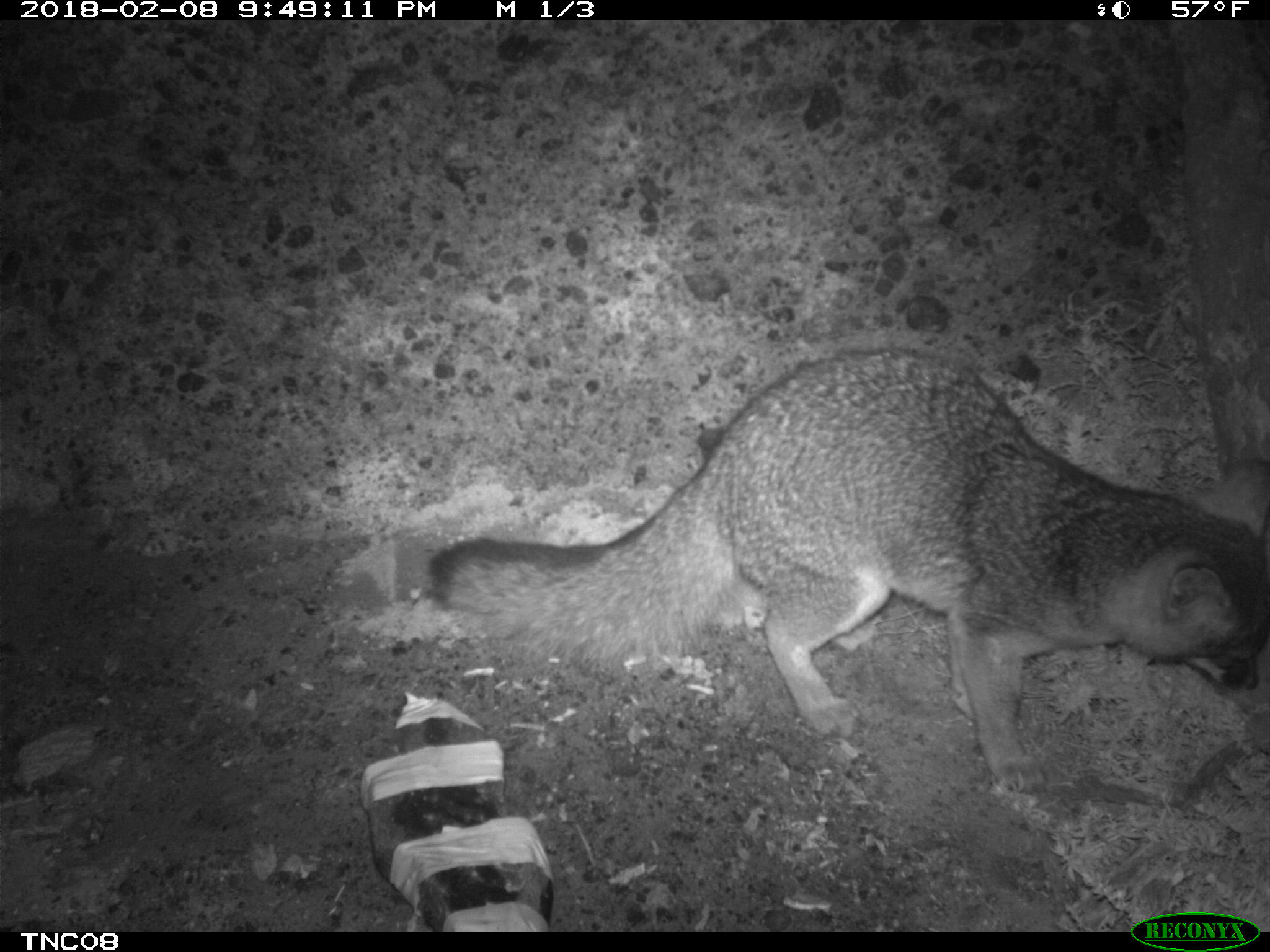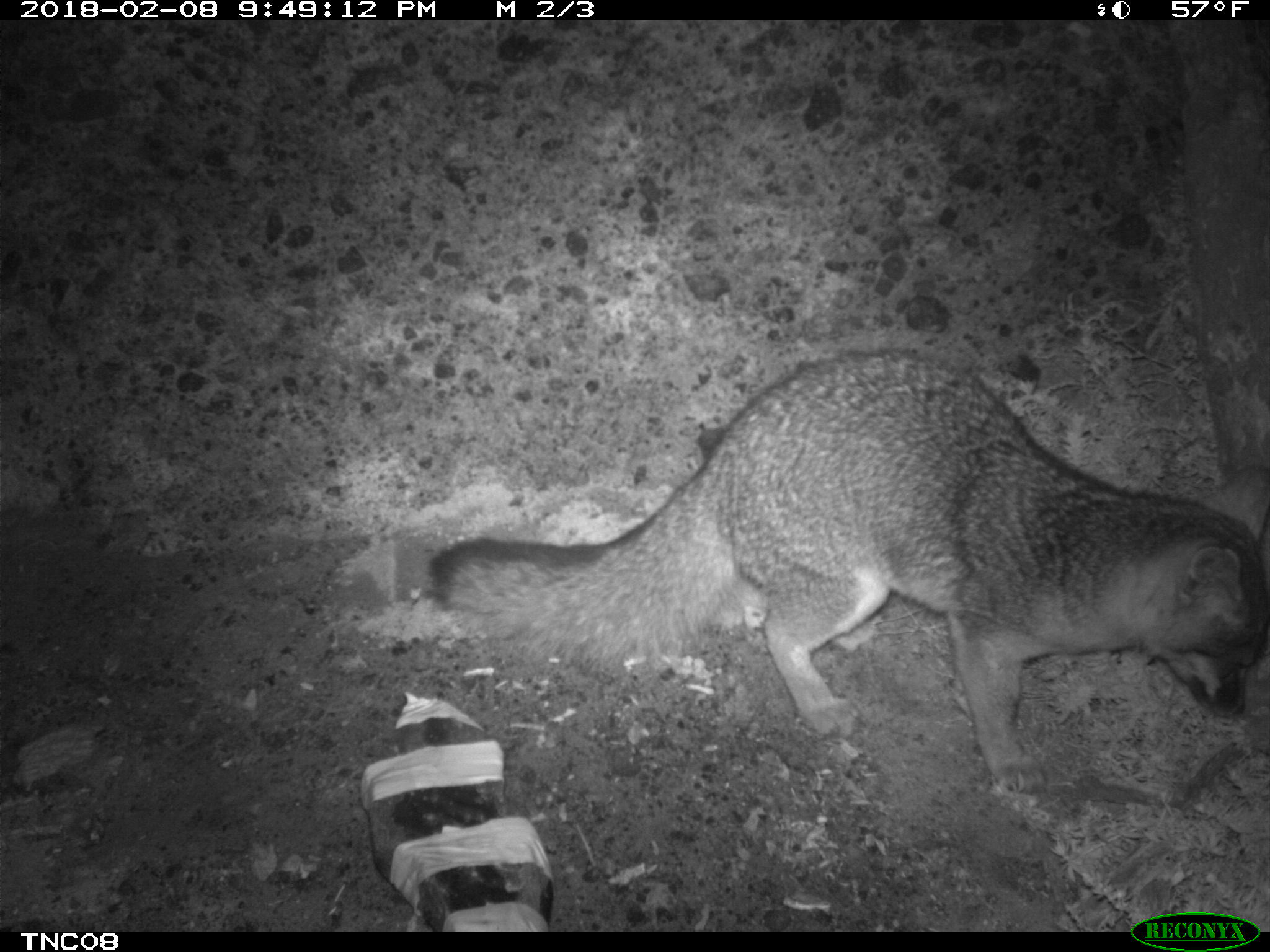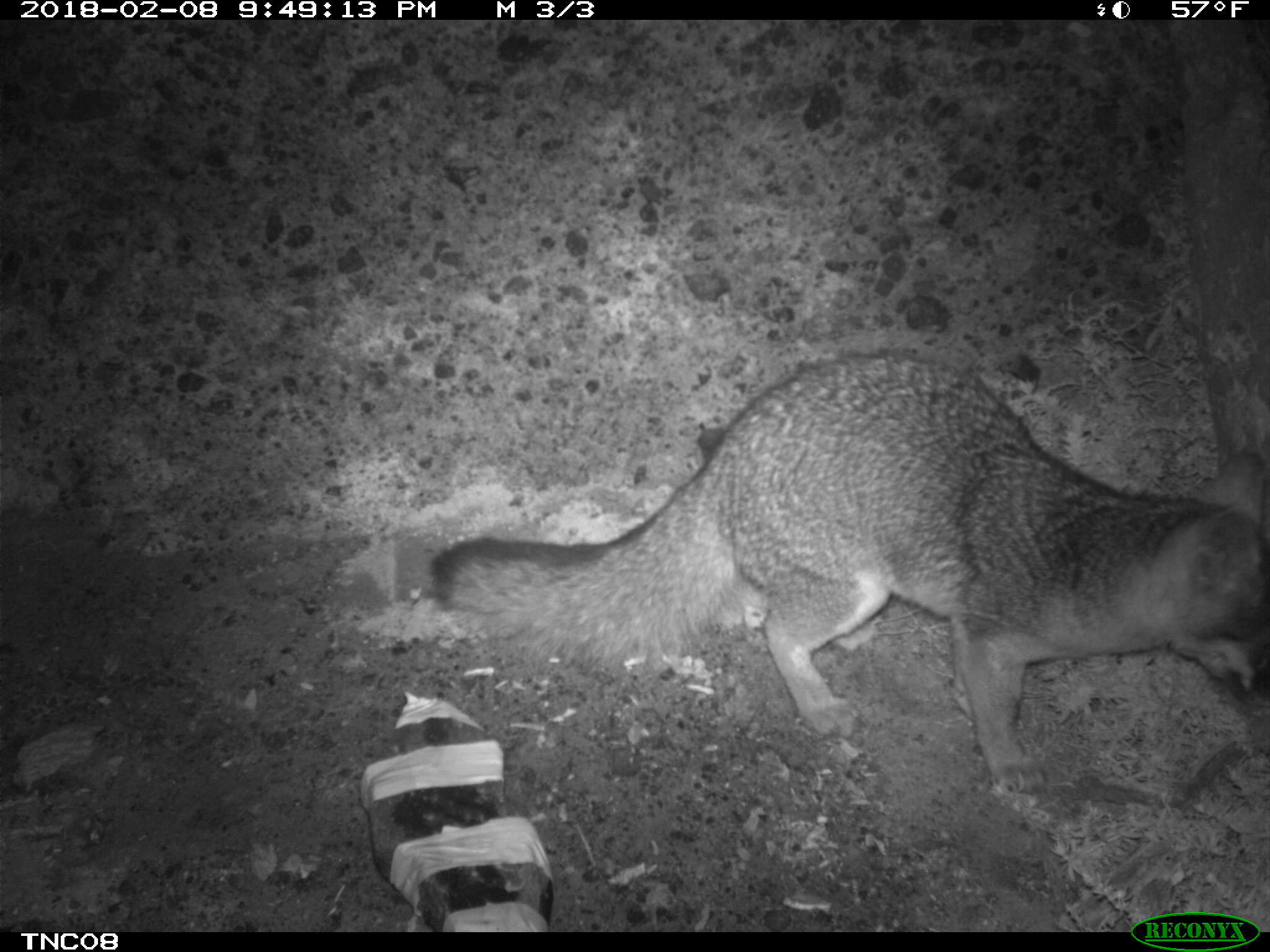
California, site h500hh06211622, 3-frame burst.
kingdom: Animalia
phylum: Chordata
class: Mammalia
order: Carnivora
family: Canidae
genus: Urocyon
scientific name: Urocyon littoralis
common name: island fox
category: fox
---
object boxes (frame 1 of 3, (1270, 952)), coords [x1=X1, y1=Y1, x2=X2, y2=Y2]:
fox: [x1=419, y1=345, x2=1269, y2=793]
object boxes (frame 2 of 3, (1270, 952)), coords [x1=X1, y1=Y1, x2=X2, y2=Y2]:
fox: [x1=431, y1=346, x2=1269, y2=793]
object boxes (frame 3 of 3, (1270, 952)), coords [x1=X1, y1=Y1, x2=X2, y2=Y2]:
fox: [x1=427, y1=355, x2=1269, y2=798]